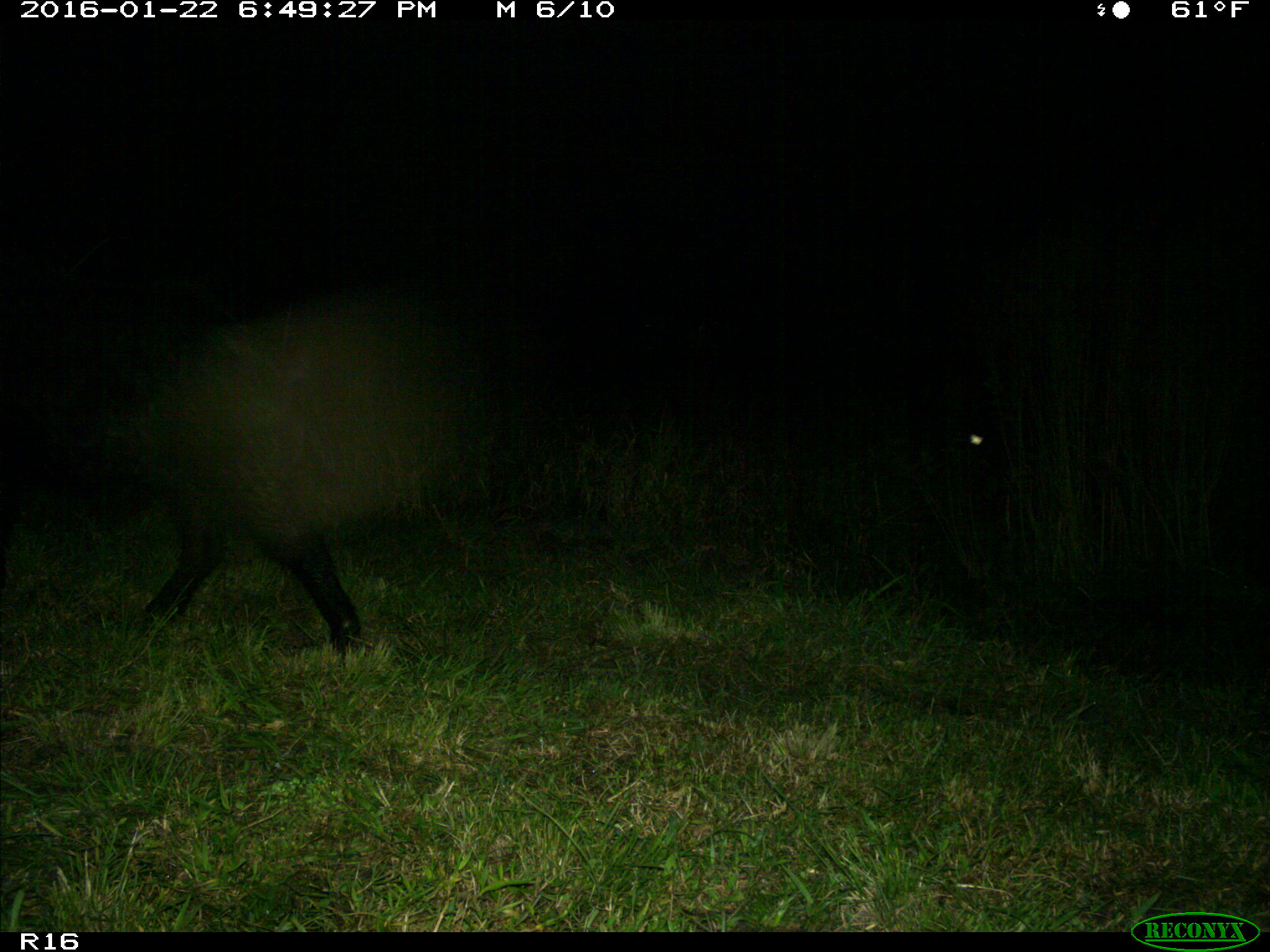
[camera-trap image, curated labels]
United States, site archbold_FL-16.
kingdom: Animalia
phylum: Chordata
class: Mammalia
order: Artiodactyla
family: Suidae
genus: Sus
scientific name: Sus scrofa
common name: wild boar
Sus scrofa (wild boar).